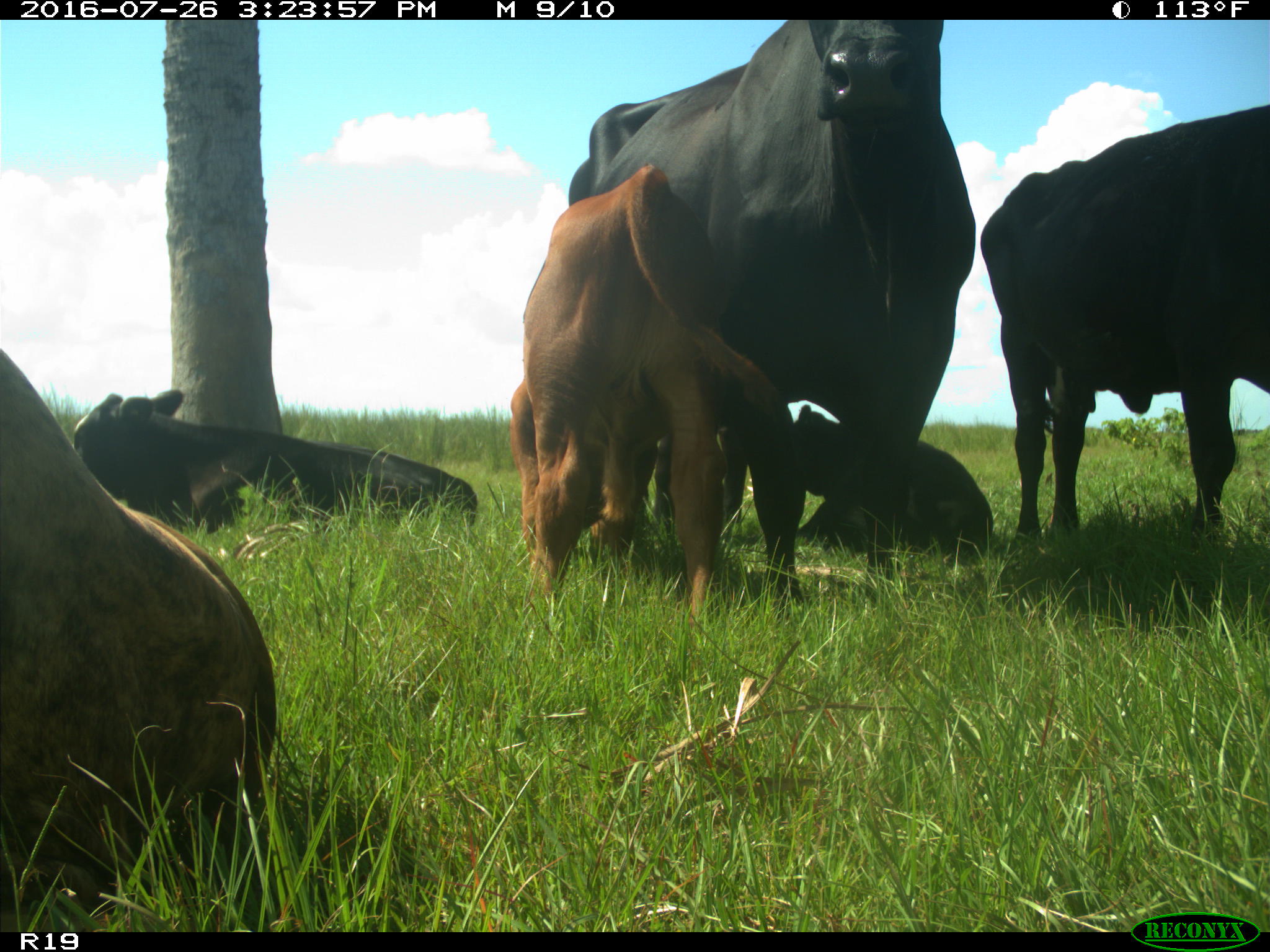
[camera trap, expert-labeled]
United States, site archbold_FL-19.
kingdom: Animalia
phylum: Chordata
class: Mammalia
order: Artiodactyla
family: Bovidae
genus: Bos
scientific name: Bos taurus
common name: domestic cow